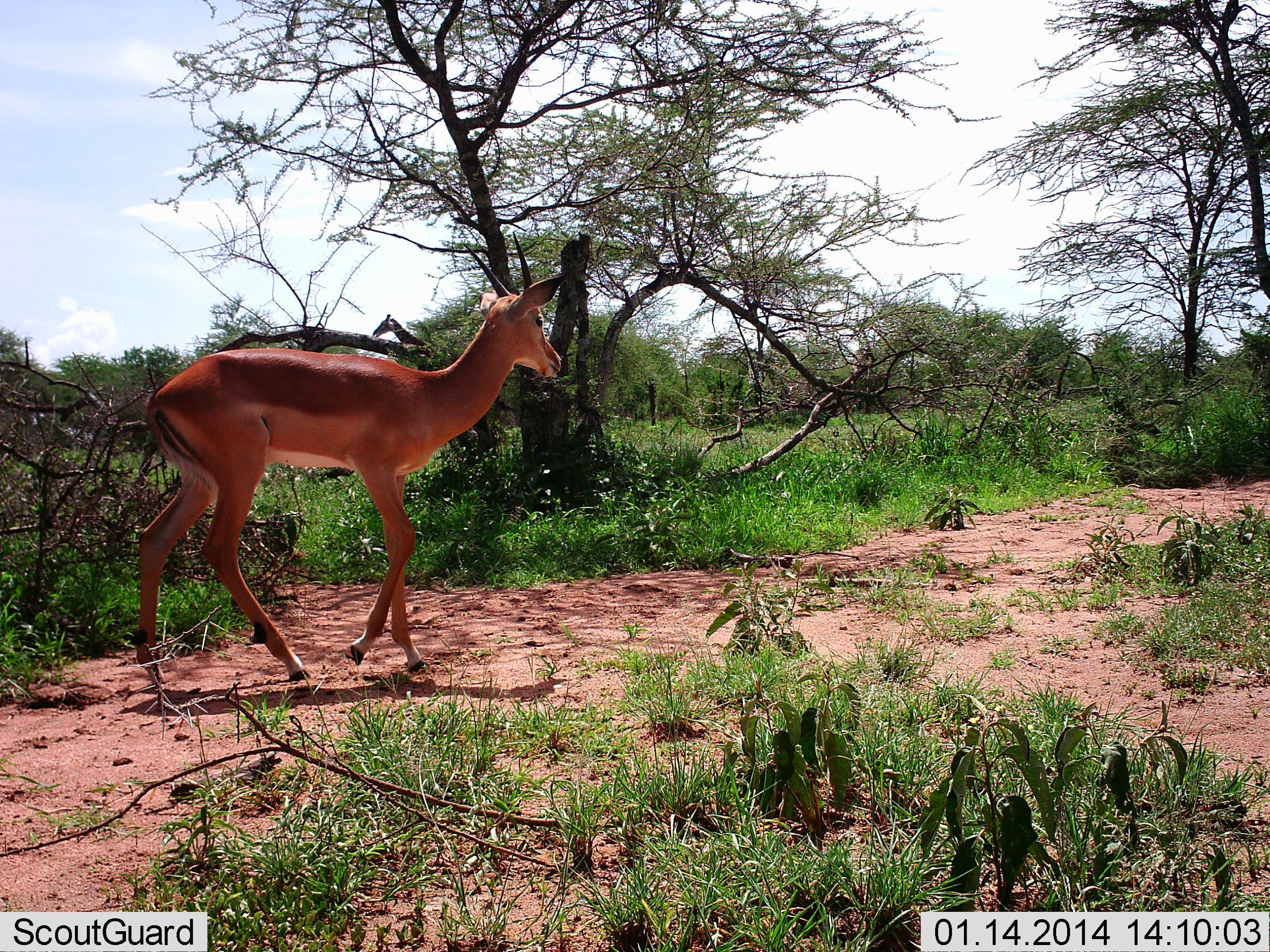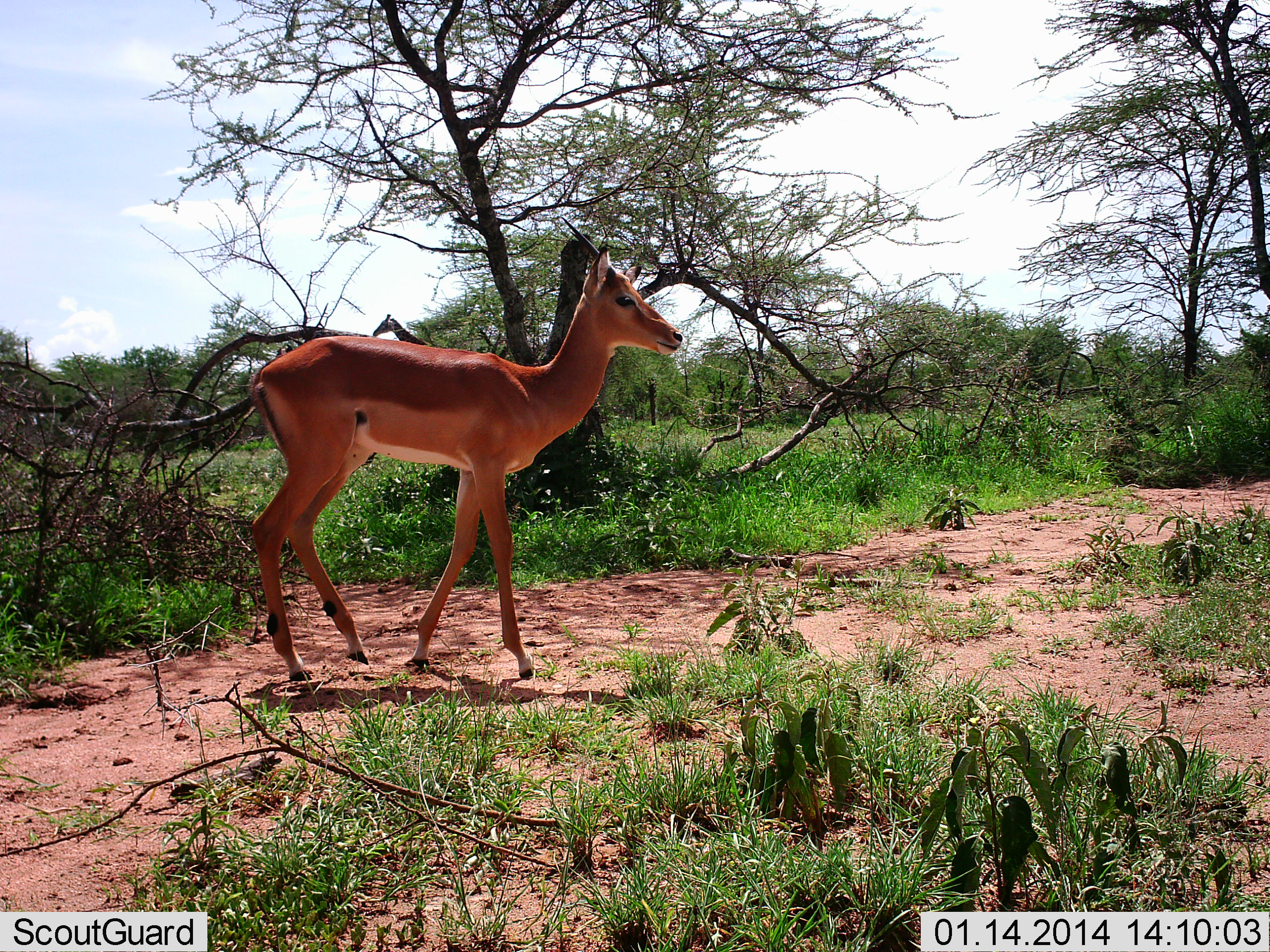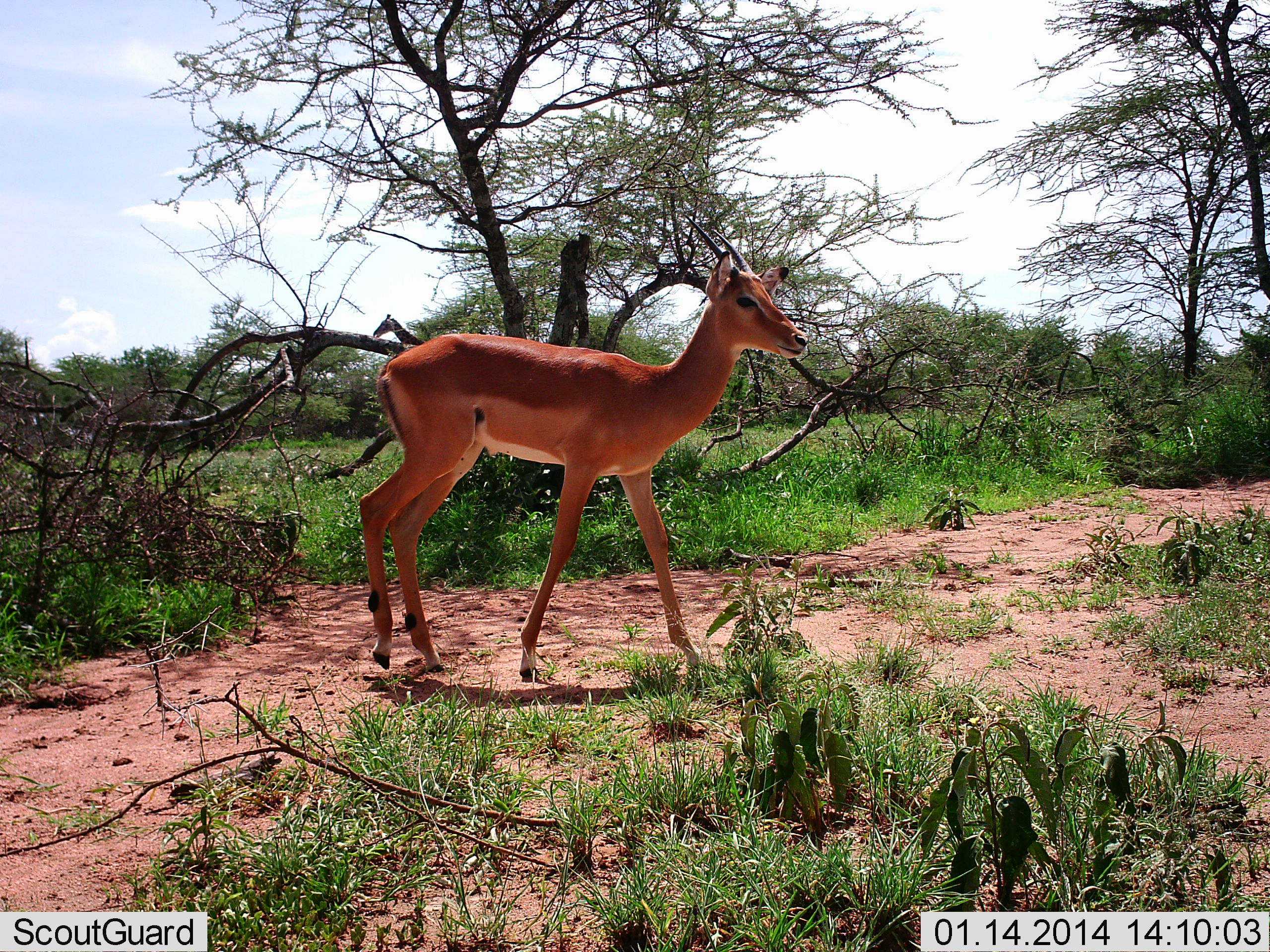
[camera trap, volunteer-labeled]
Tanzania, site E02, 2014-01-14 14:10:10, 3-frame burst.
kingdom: Animalia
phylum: Chordata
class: Mammalia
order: Artiodactyla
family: Bovidae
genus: Aepyceros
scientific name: Aepyceros melampus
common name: impala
Impala (Aepyceros melampus), count 1. Behavior (volunteer vote fractions): standing 0%, resting 0%, moving 100%, interacting 0%. Young present (vote fraction): 20%. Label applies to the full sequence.